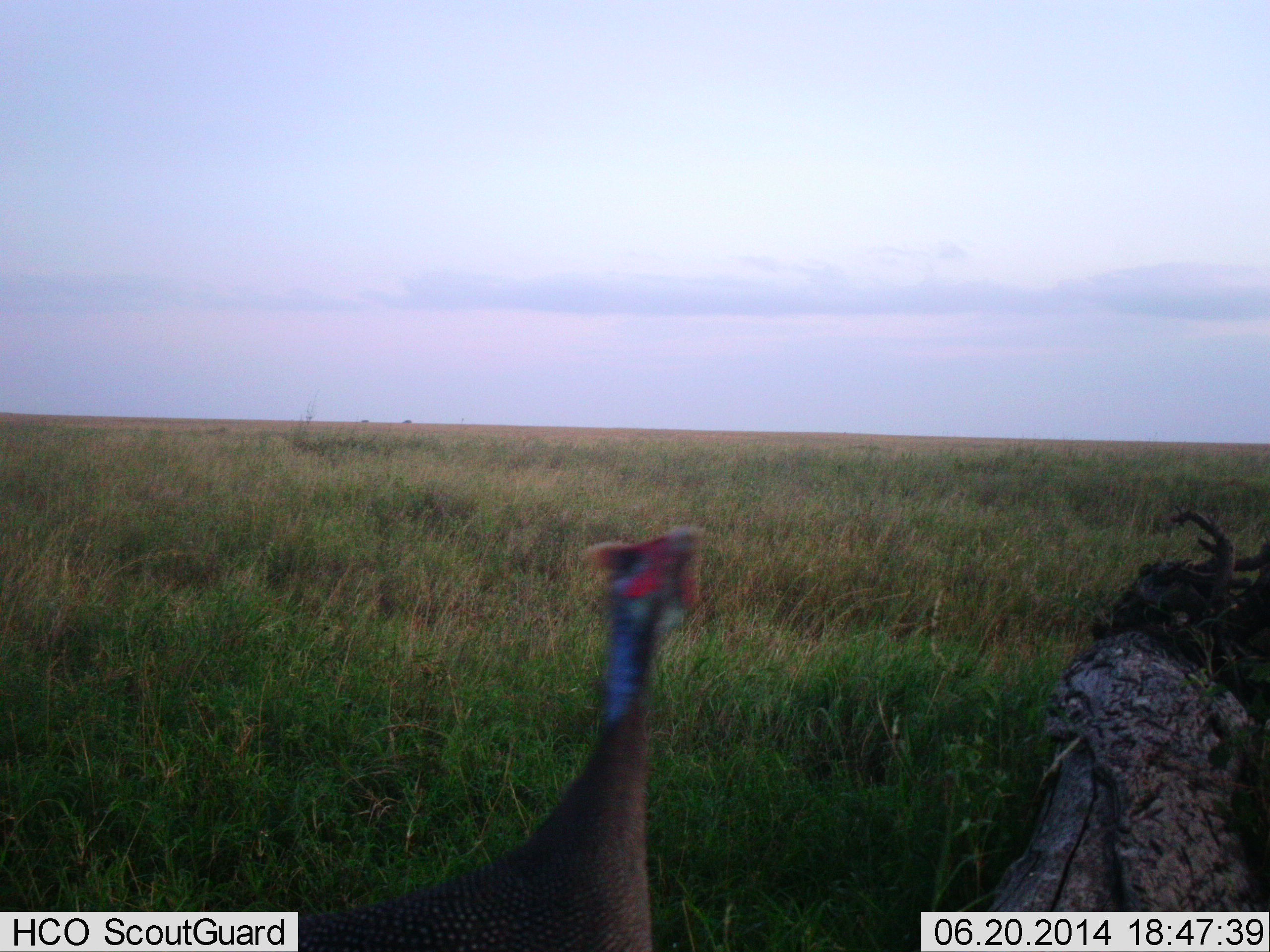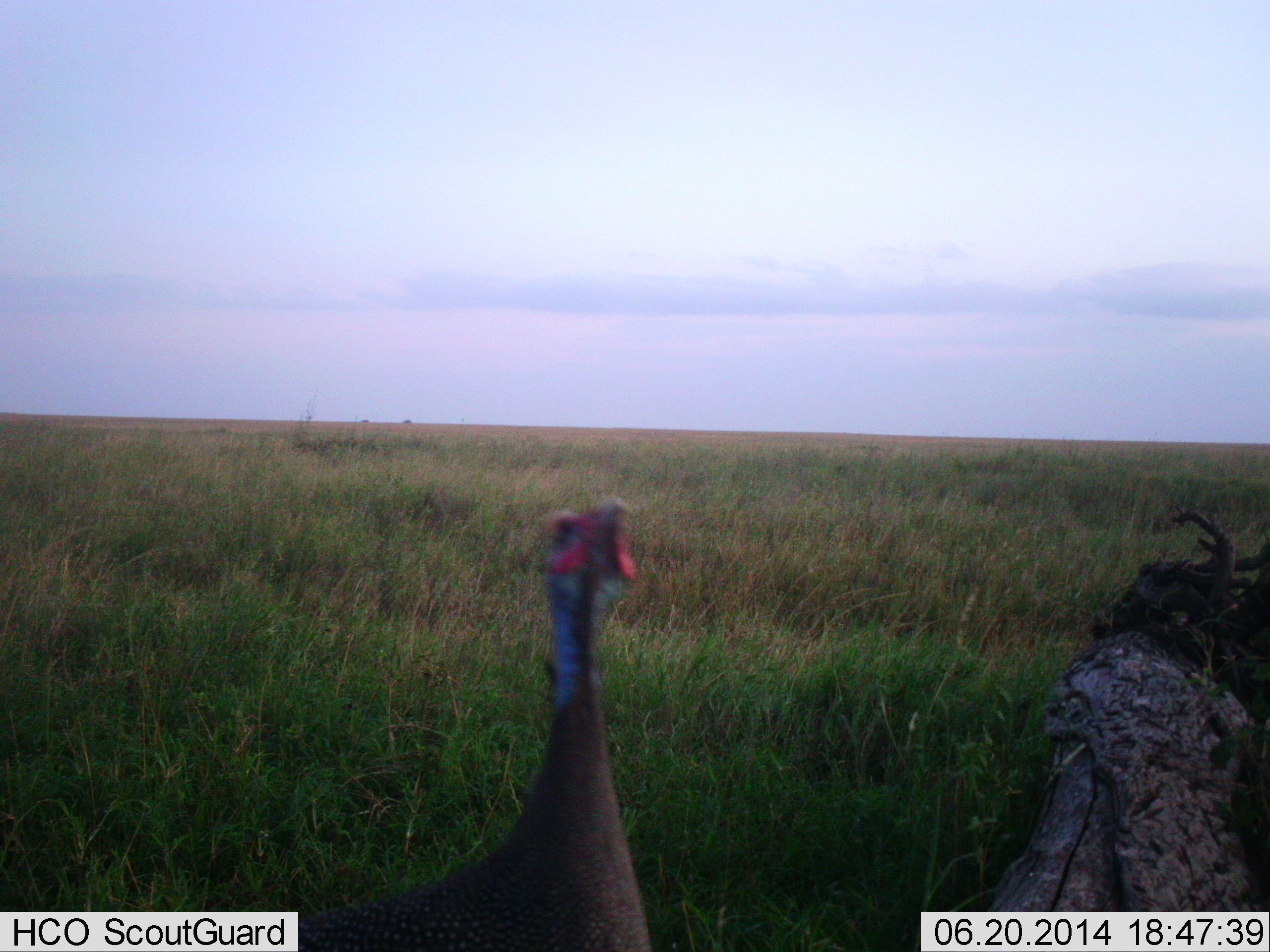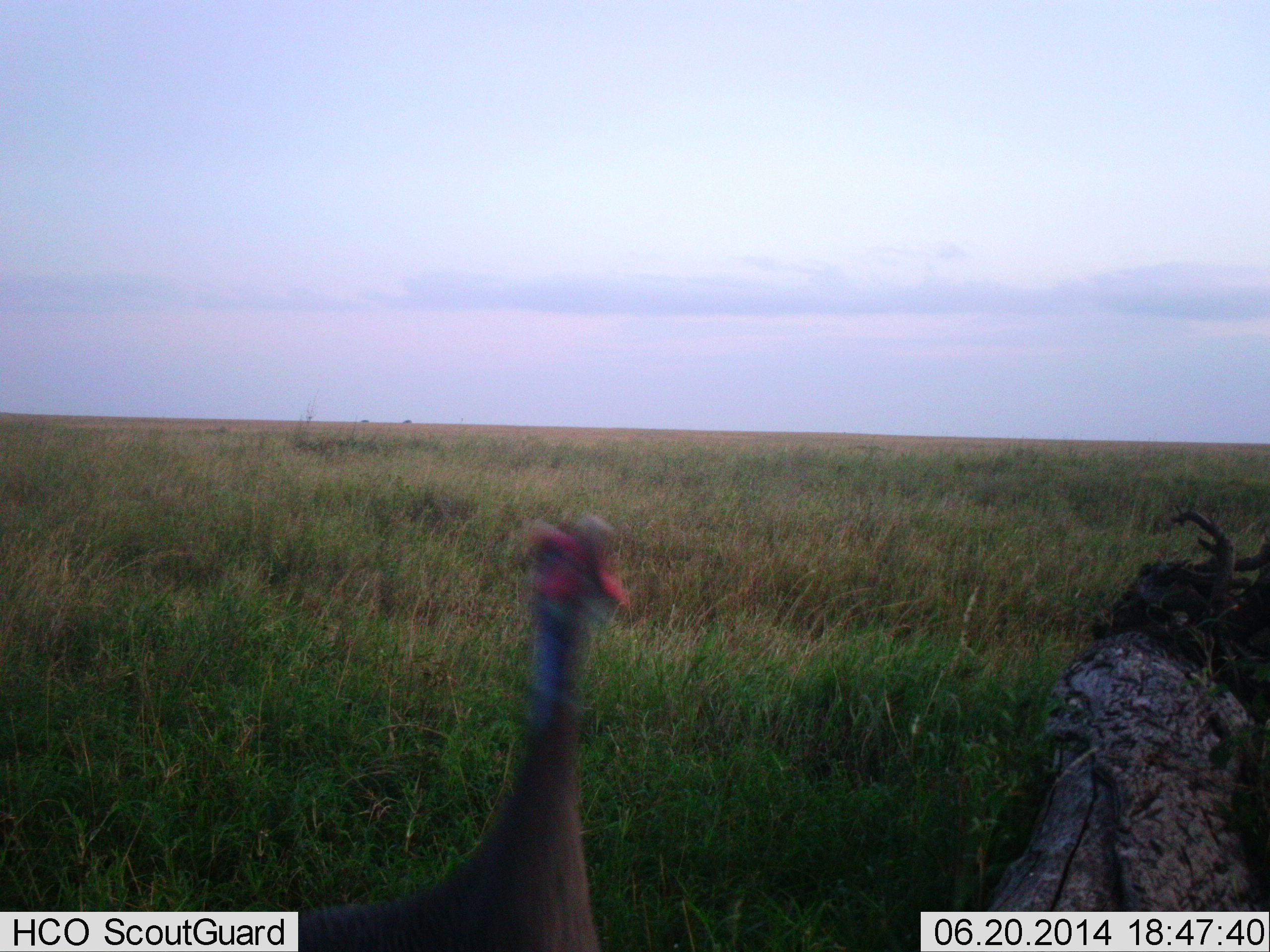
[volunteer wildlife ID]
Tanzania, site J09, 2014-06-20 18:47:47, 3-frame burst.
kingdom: Animalia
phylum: Chordata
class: Aves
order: Galliformes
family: Numididae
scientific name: Numididae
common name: guinea fowl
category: guineafowl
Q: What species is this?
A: Guineafowl (guinea fowl) (Numididae).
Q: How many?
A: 1.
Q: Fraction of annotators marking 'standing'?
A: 70%.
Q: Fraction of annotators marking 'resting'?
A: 0%.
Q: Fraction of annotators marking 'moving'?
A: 30%.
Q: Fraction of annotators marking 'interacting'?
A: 0%.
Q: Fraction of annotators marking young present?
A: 0%.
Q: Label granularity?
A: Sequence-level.